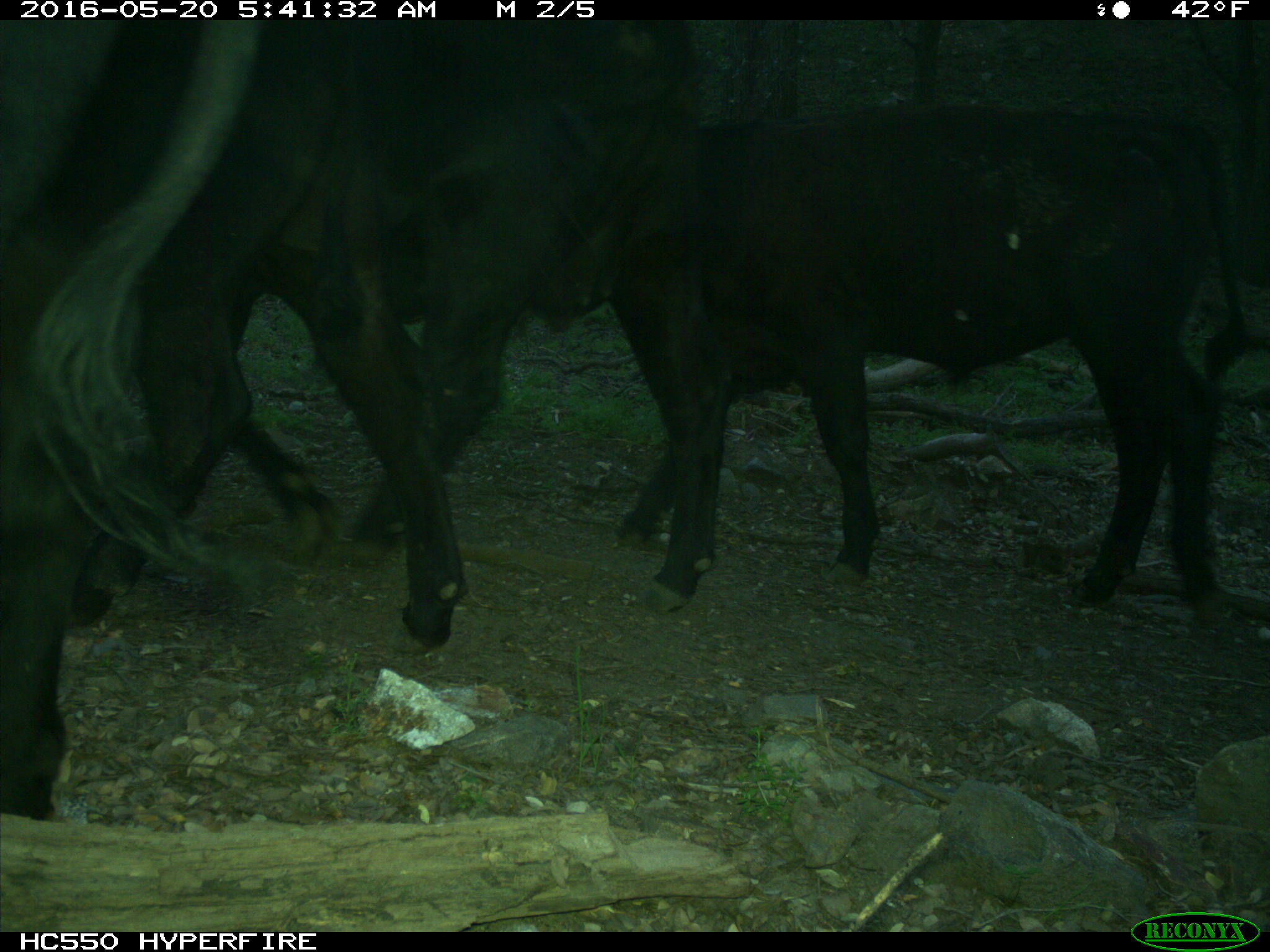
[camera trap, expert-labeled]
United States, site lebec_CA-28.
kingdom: Animalia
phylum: Chordata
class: Mammalia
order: Artiodactyla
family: Bovidae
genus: Bos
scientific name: Bos taurus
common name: domestic cow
Bos taurus (domestic cow).